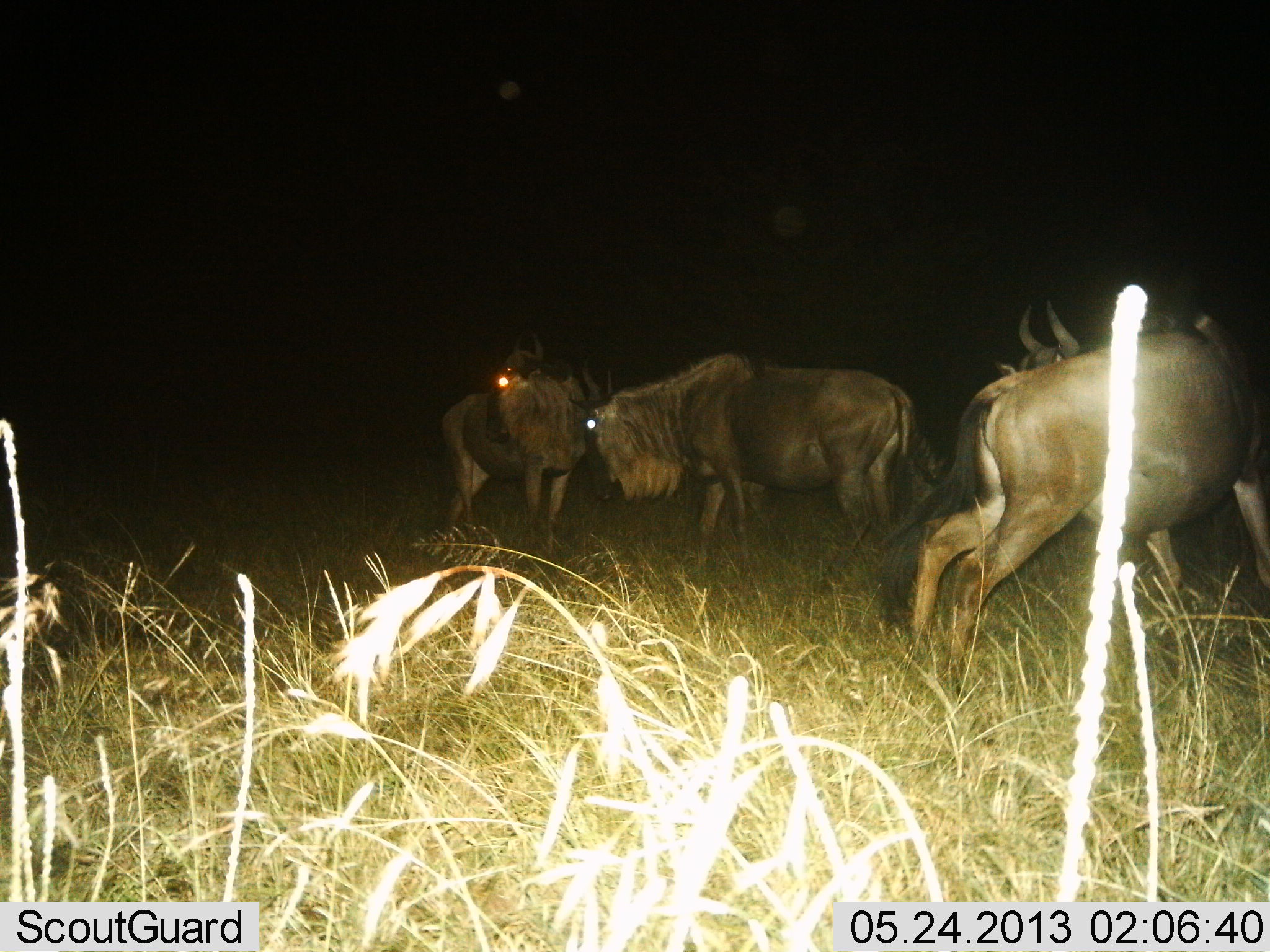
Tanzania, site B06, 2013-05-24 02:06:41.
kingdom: Animalia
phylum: Chordata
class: Mammalia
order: Artiodactyla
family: Bovidae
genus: Connochaetes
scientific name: Connochaetes taurinus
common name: blue wildebeest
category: wildebeest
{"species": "wildebeest (blue wildebeest) (Connochaetes taurinus)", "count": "3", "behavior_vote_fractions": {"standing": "80%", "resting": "0%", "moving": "10%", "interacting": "30%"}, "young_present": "0%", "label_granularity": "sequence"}